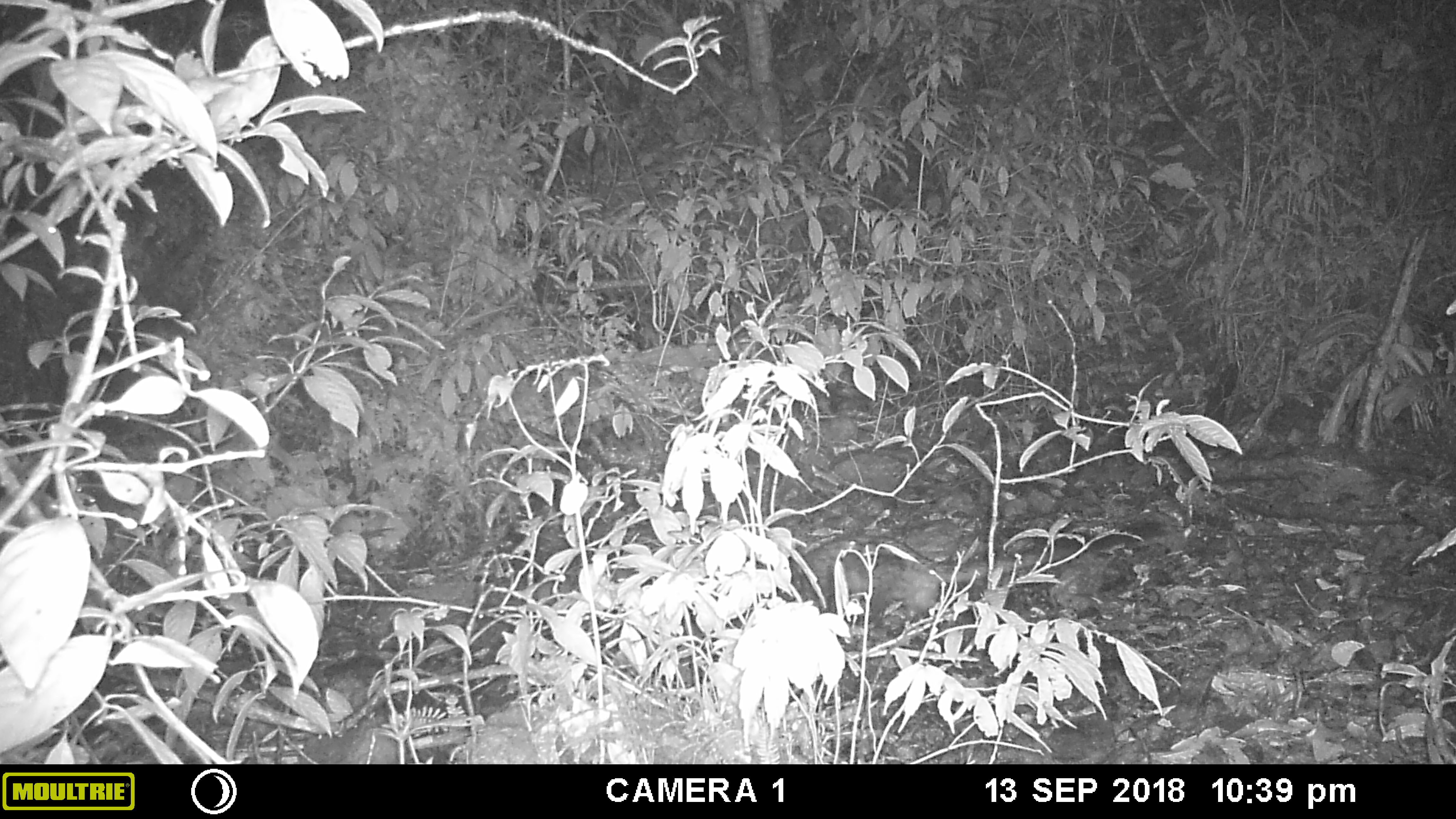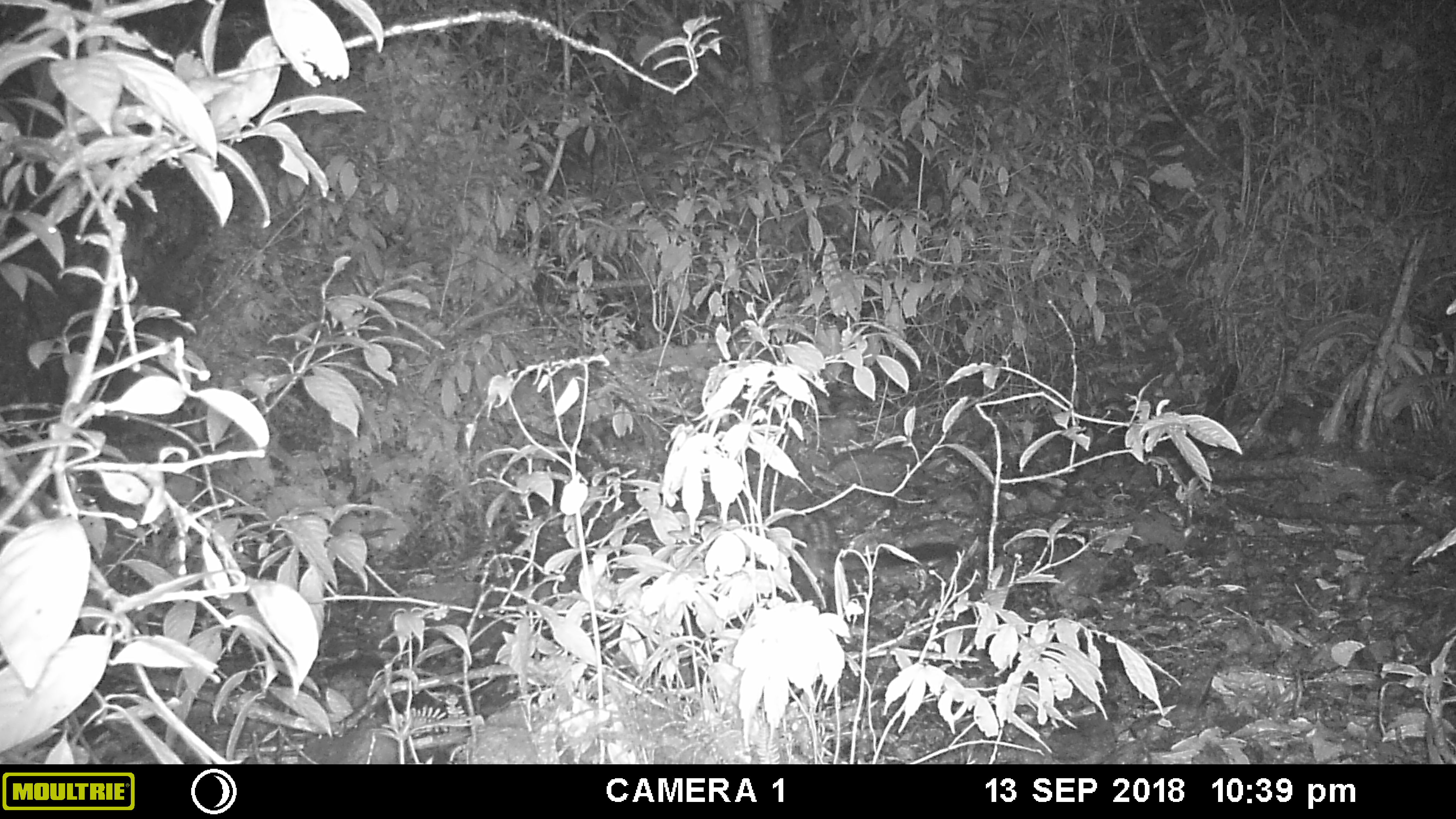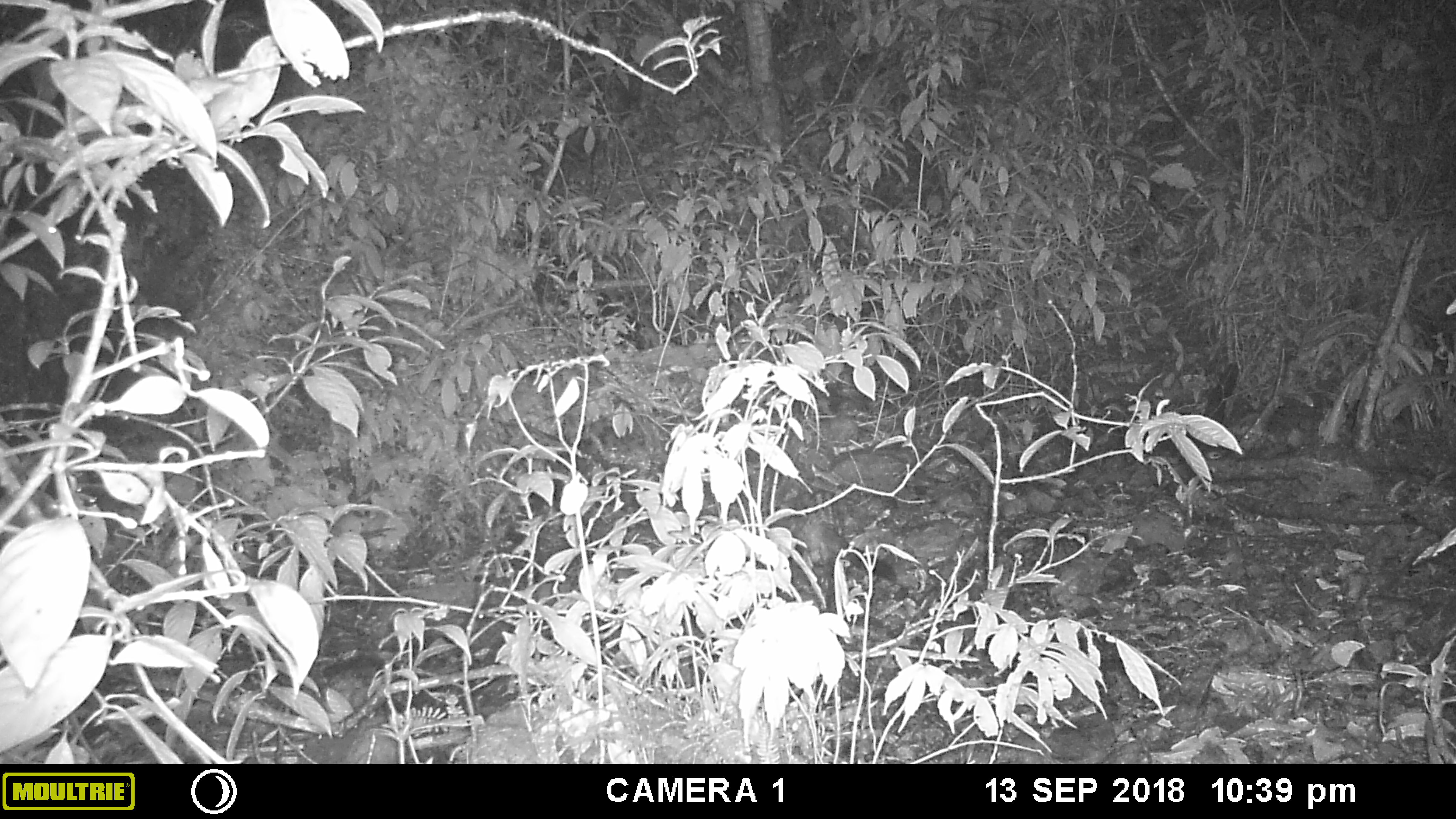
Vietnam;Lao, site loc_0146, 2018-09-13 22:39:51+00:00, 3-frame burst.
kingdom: Animalia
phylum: Chordata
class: Mammalia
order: Carnivora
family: Viverridae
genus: Paradoxurus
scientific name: Paradoxurus hermaphroditus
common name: common palm civet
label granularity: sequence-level